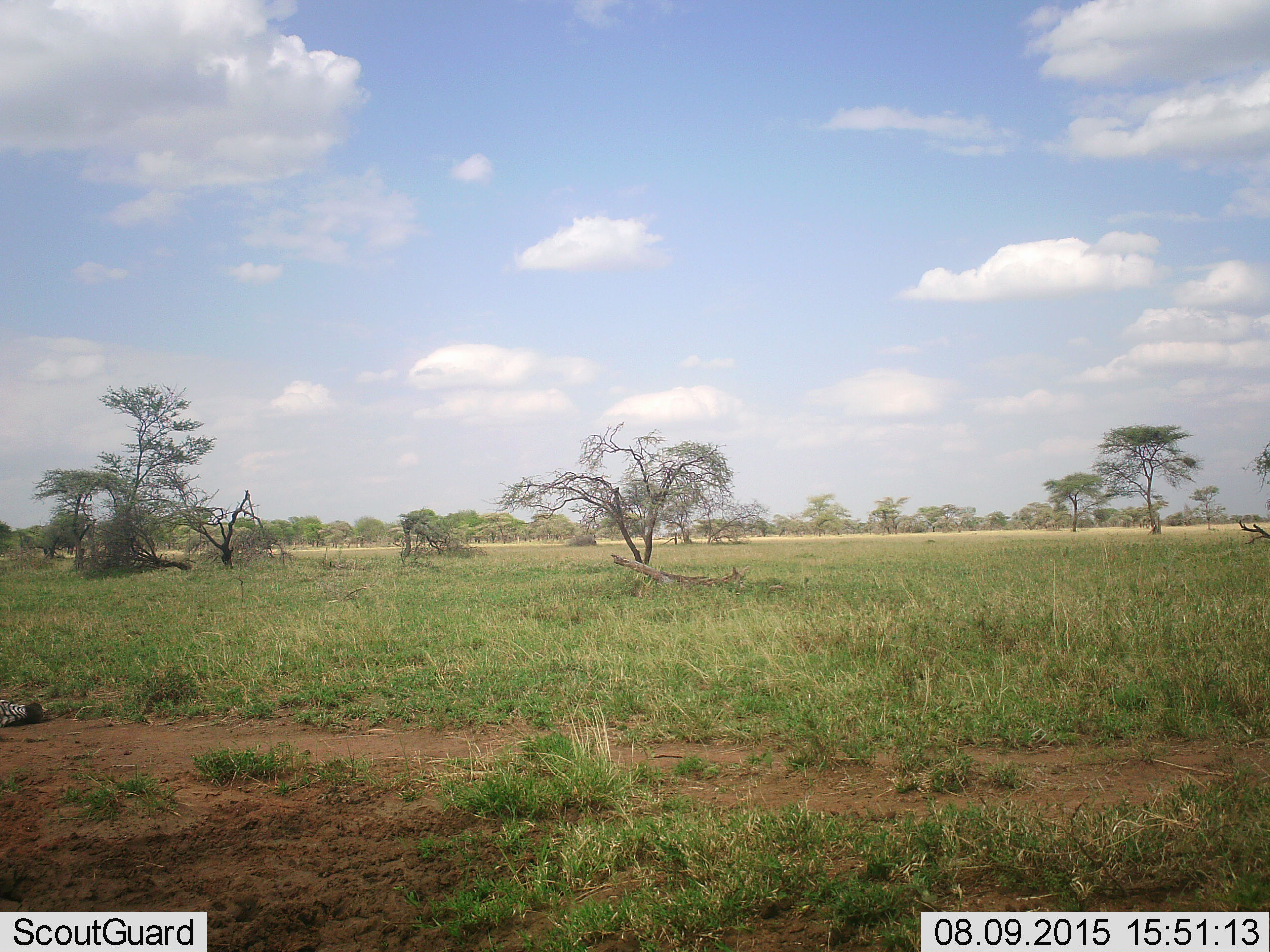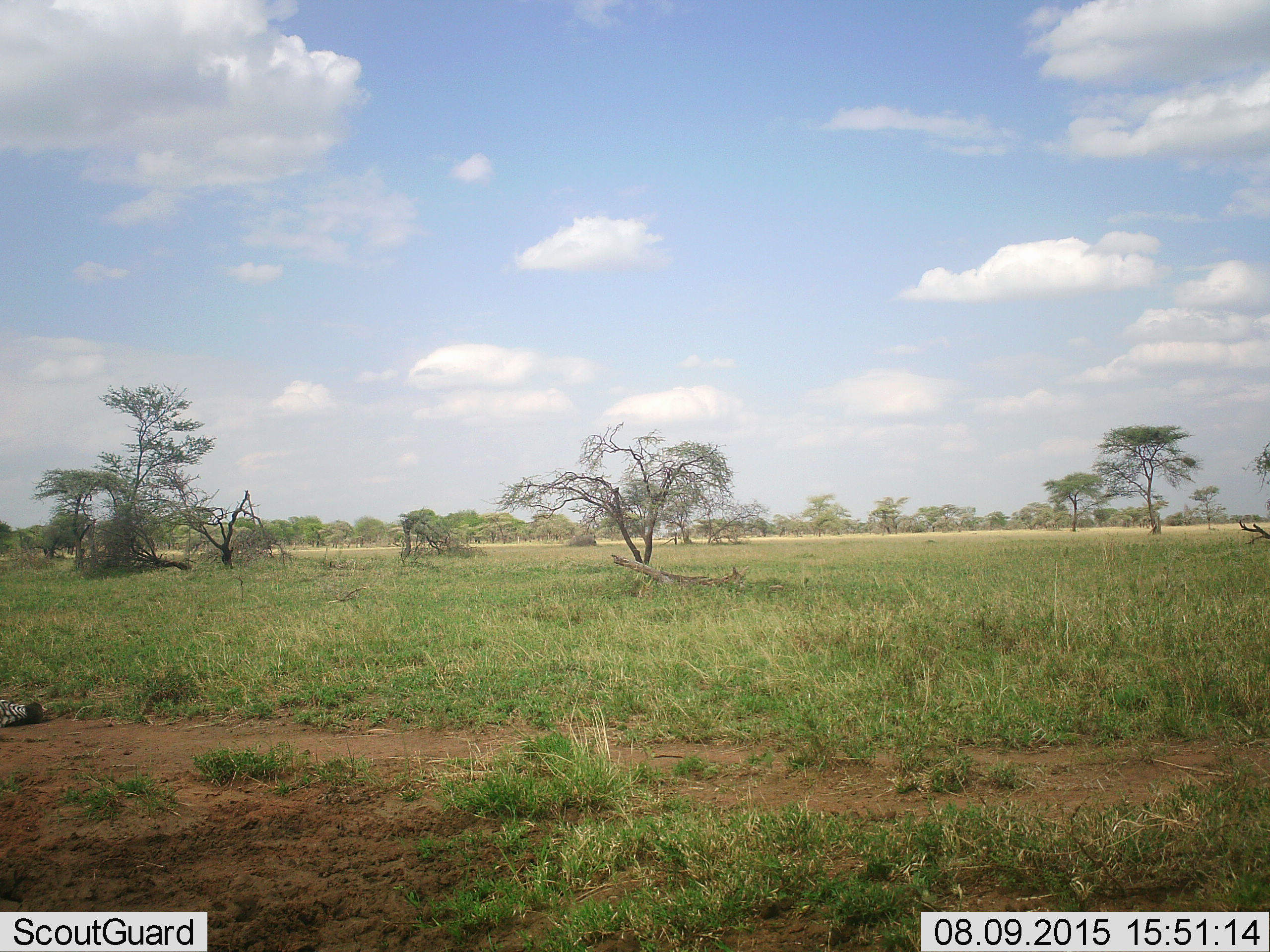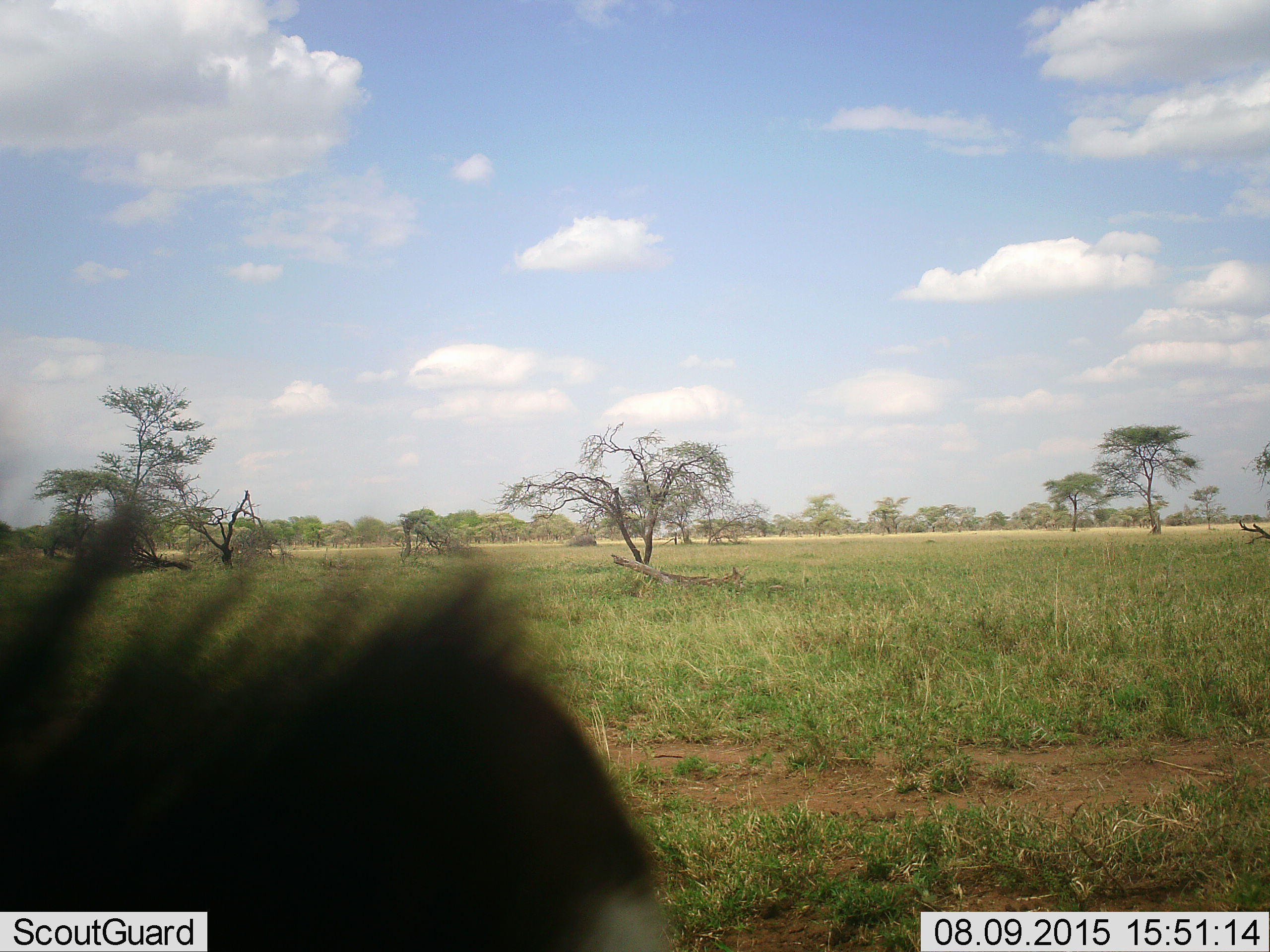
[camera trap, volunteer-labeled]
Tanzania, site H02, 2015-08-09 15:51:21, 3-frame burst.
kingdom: Animalia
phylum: Chordata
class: Mammalia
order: Perissodactyla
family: Equidae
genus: Equus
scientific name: Equus quagga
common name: plains zebra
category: zebra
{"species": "zebra (plains zebra) (Equus quagga)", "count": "2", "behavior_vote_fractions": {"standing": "10%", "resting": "100%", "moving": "30%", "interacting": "0%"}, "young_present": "0%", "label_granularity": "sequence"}